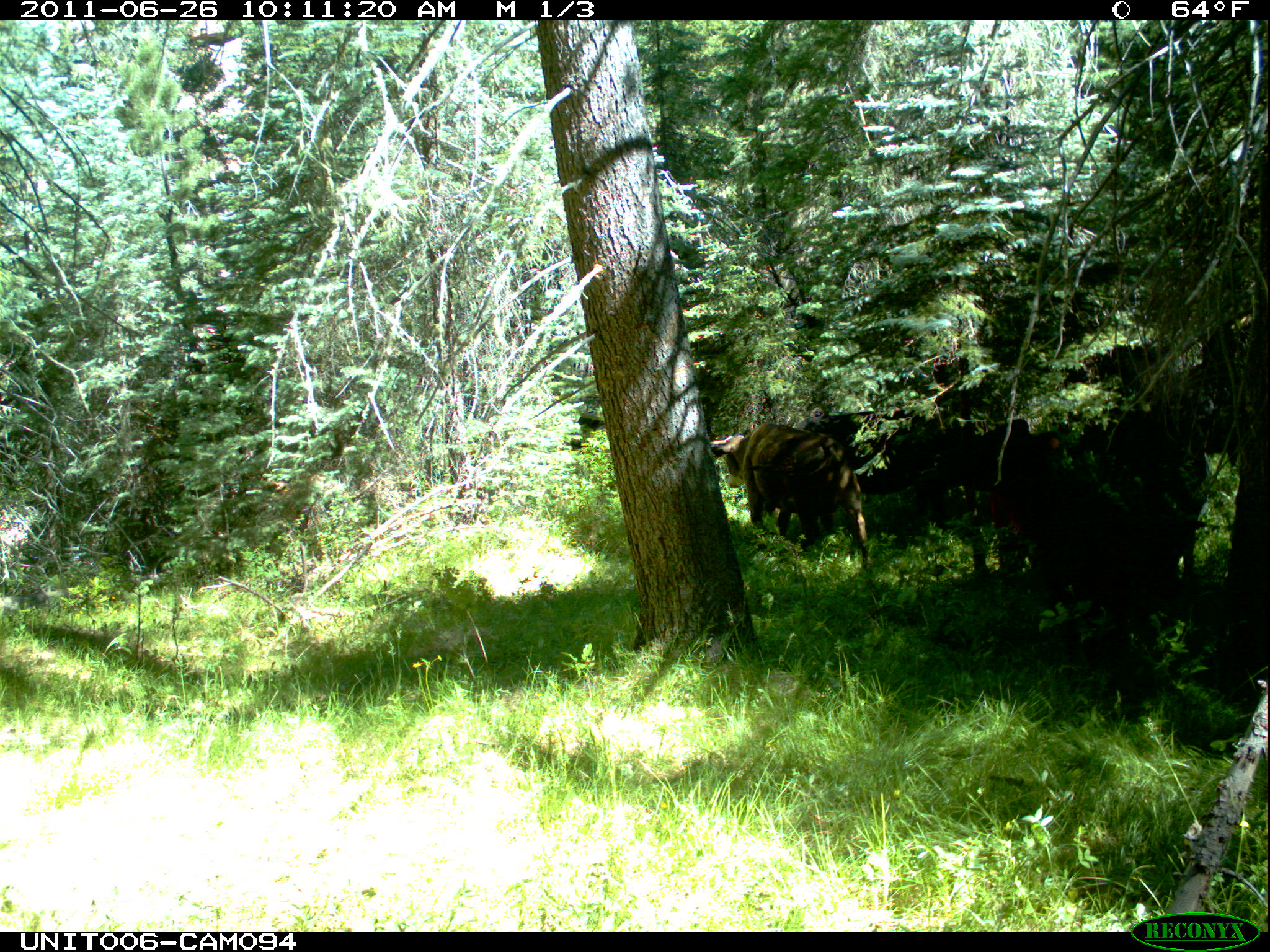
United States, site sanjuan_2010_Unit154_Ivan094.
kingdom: Animalia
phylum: Chordata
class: Mammalia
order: Artiodactyla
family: Bovidae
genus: Bos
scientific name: Bos taurus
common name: domestic cow